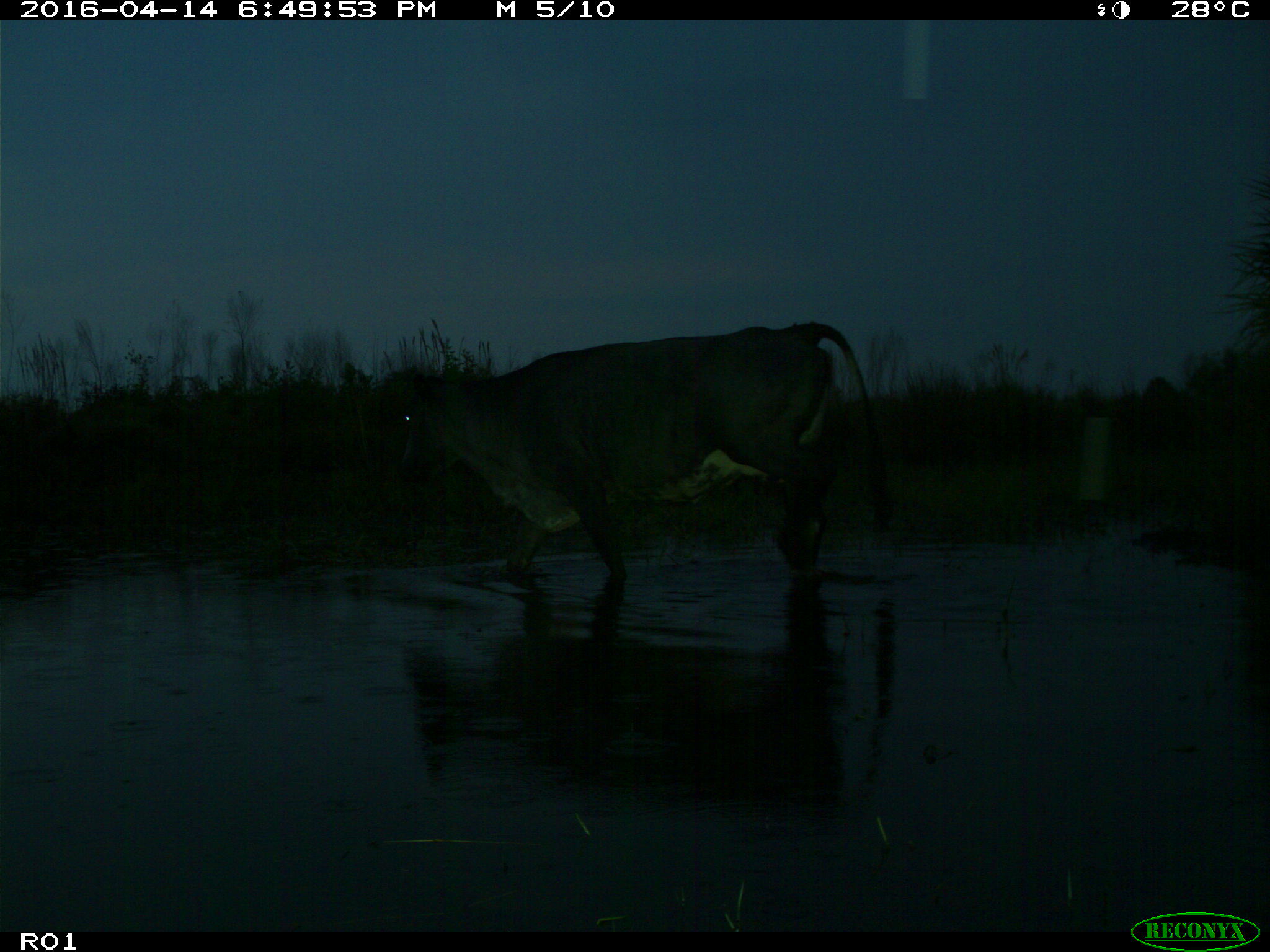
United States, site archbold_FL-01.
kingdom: Animalia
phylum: Chordata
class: Mammalia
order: Artiodactyla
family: Bovidae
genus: Bos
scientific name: Bos taurus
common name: domestic cow